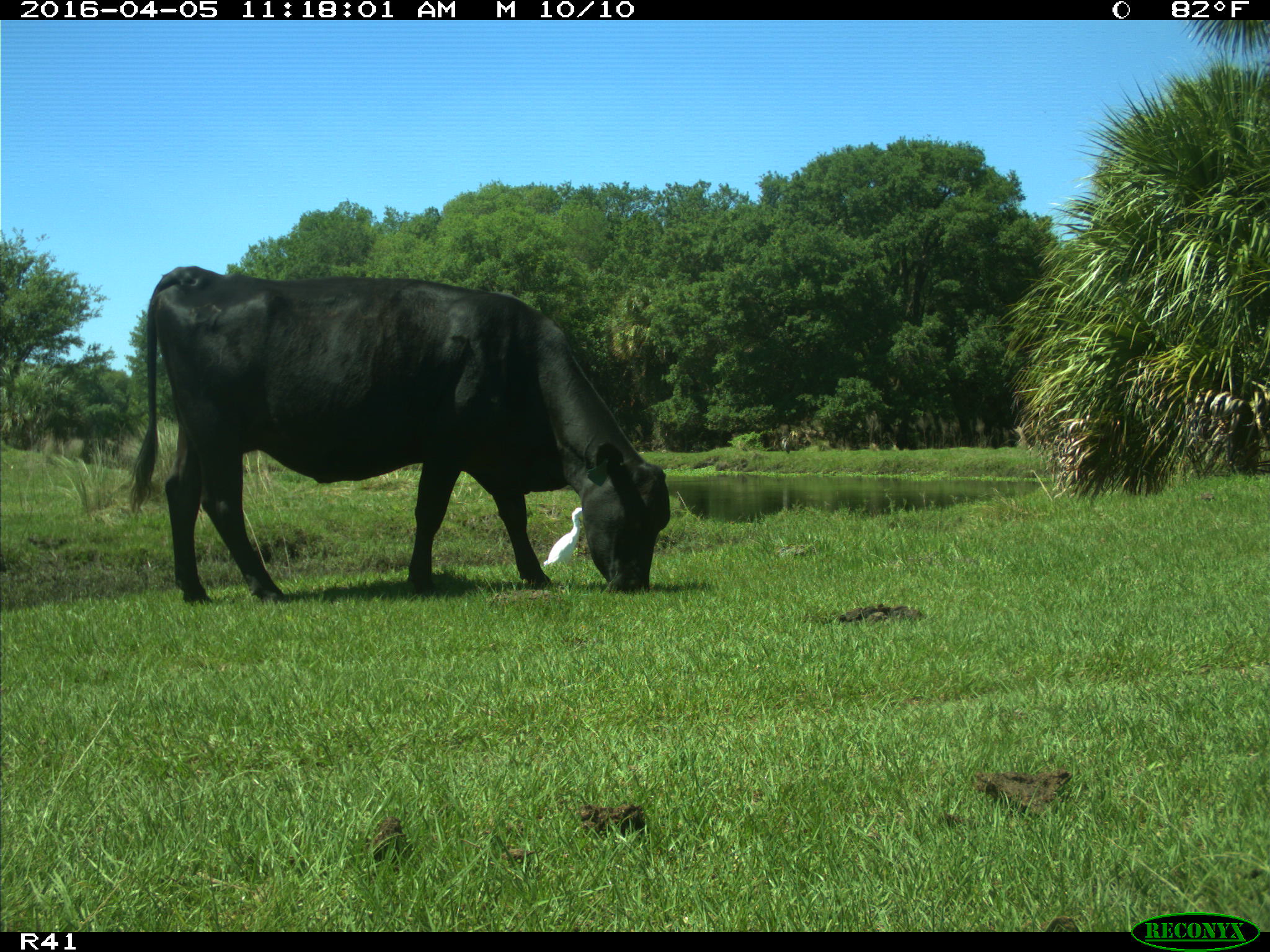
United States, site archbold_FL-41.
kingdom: Animalia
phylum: Chordata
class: Mammalia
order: Artiodactyla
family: Bovidae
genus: Bos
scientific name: Bos taurus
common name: domestic cow